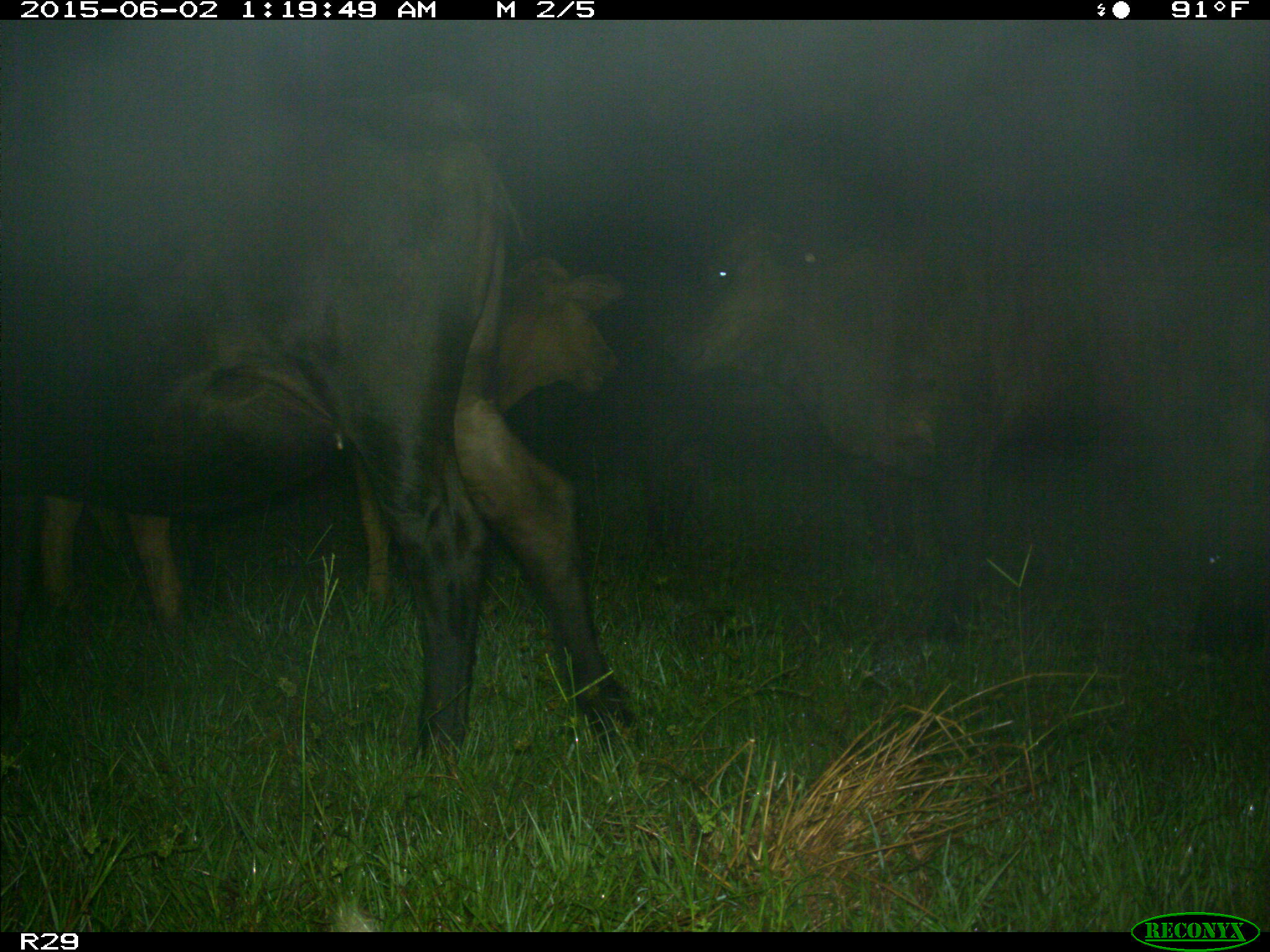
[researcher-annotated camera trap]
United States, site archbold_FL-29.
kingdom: Animalia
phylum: Chordata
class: Mammalia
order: Artiodactyla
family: Bovidae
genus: Bos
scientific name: Bos taurus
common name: domestic cow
Bos taurus (domestic cow).